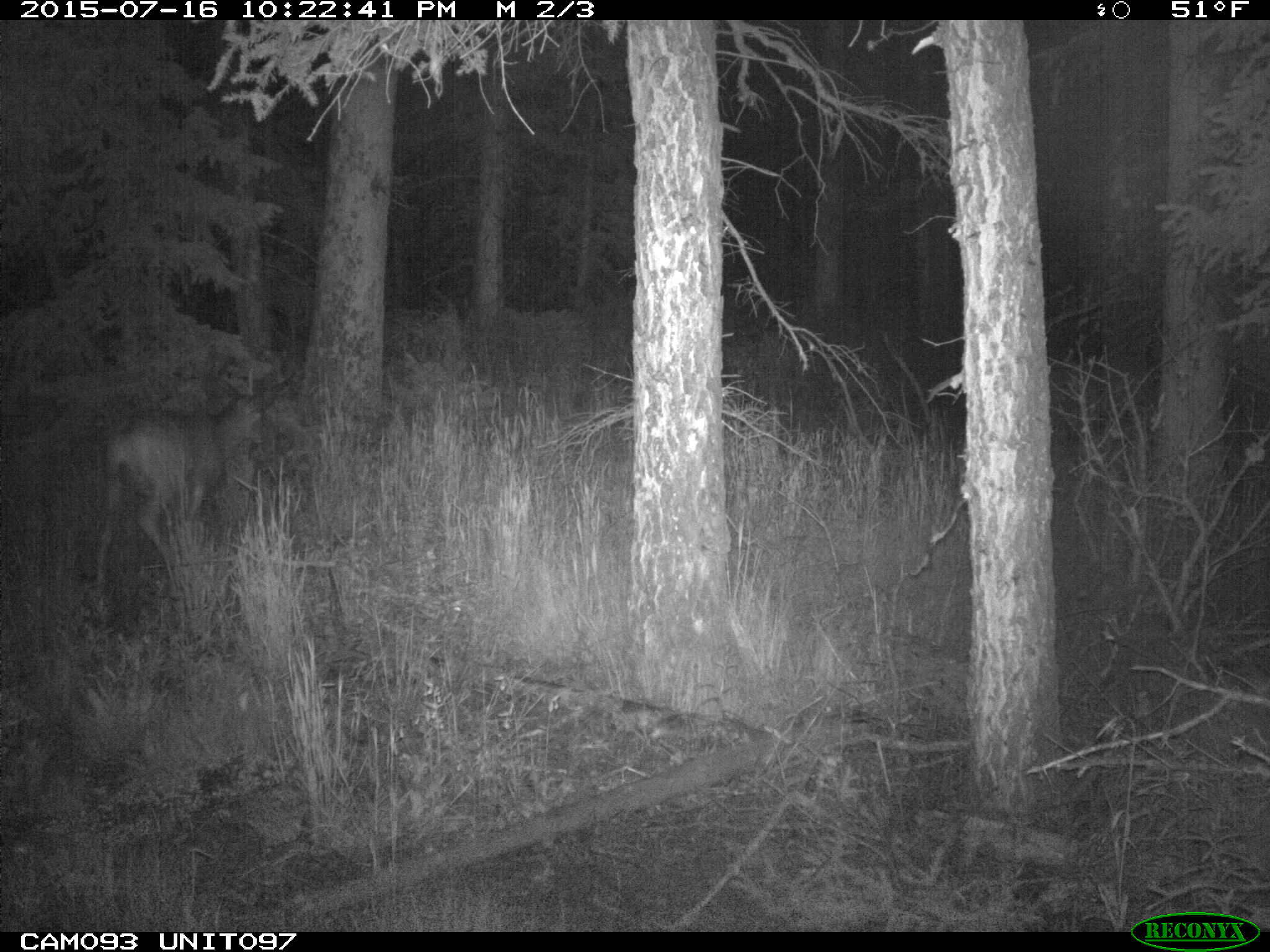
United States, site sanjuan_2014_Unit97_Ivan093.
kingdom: Animalia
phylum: Chordata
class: Mammalia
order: Artiodactyla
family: Cervidae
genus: Odocoileus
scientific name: Odocoileus hemionus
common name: mule deer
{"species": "Odocoileus hemionus (mule deer)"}